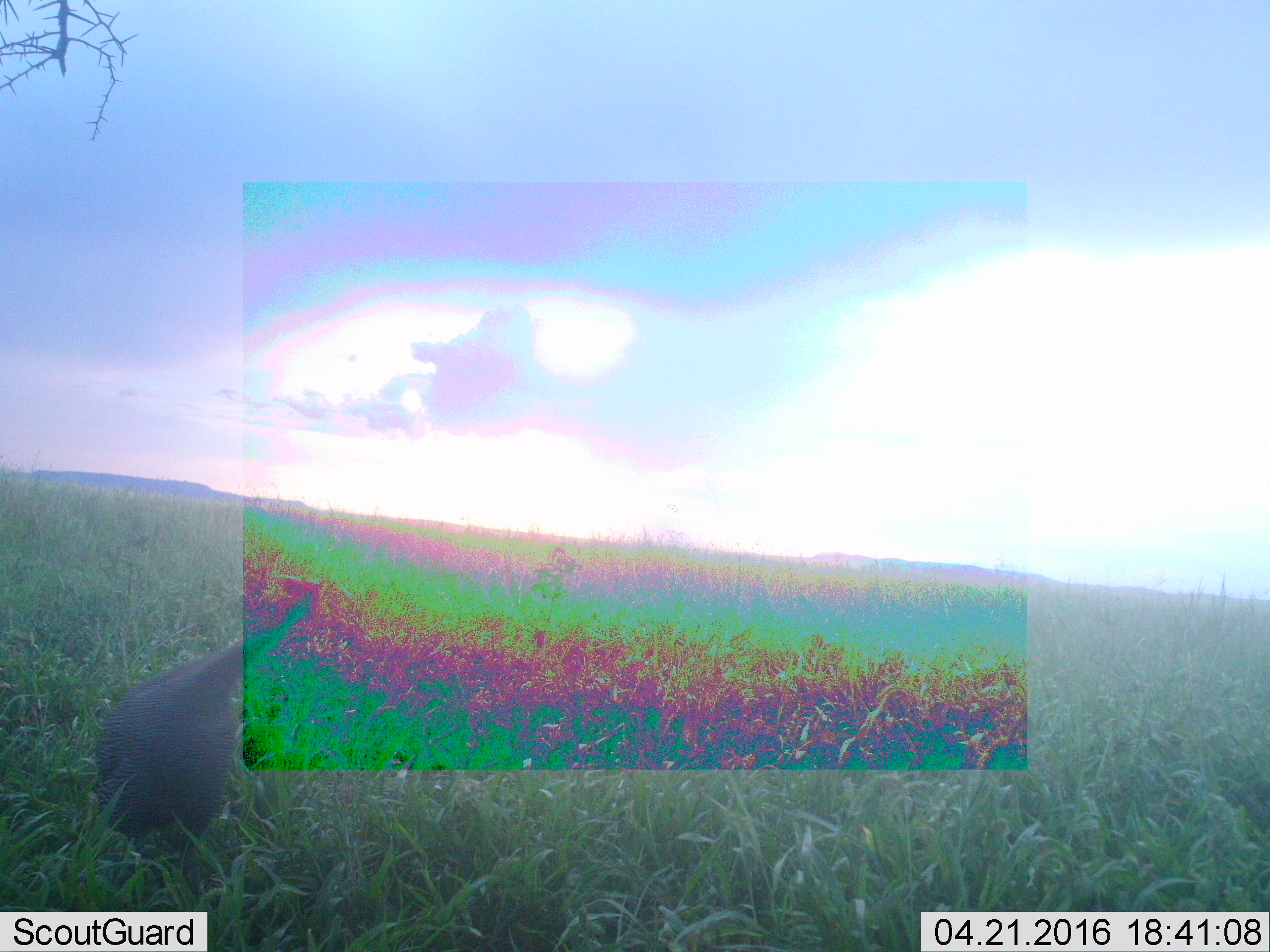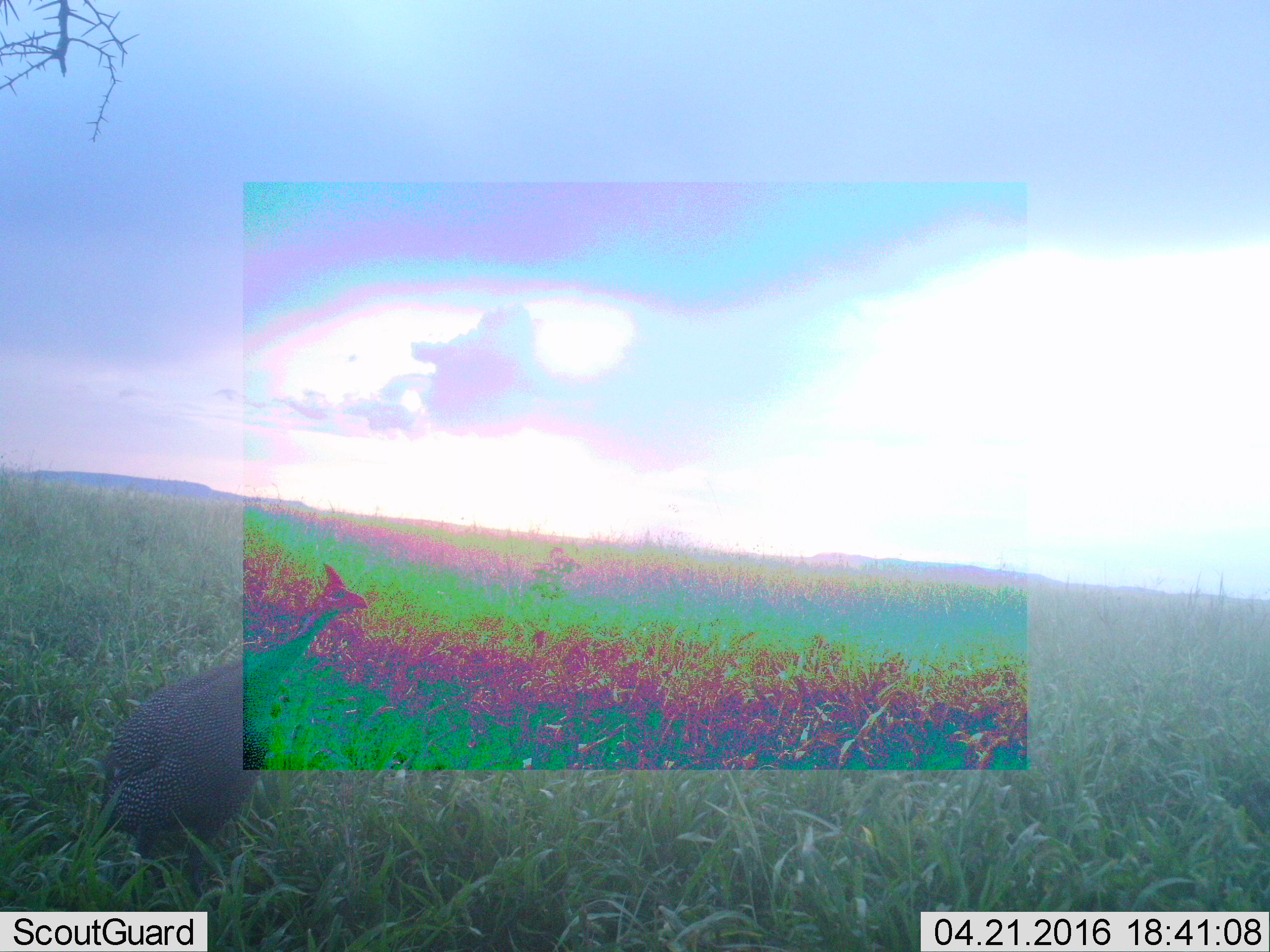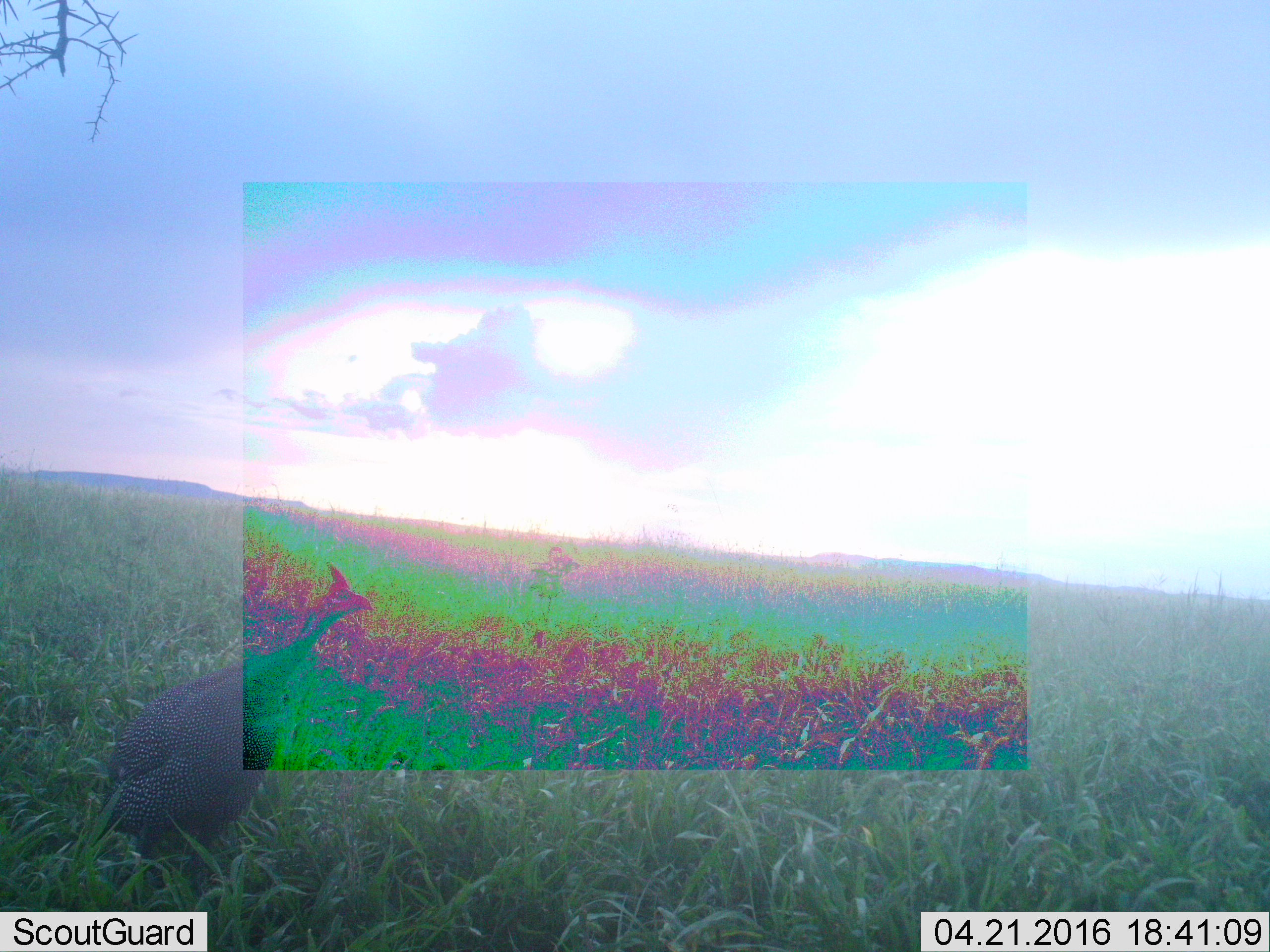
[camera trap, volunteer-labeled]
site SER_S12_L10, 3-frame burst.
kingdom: Animalia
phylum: Chordata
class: Aves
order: Galliformes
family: Numididae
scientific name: Numididae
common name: guineafowl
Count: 1.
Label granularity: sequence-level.